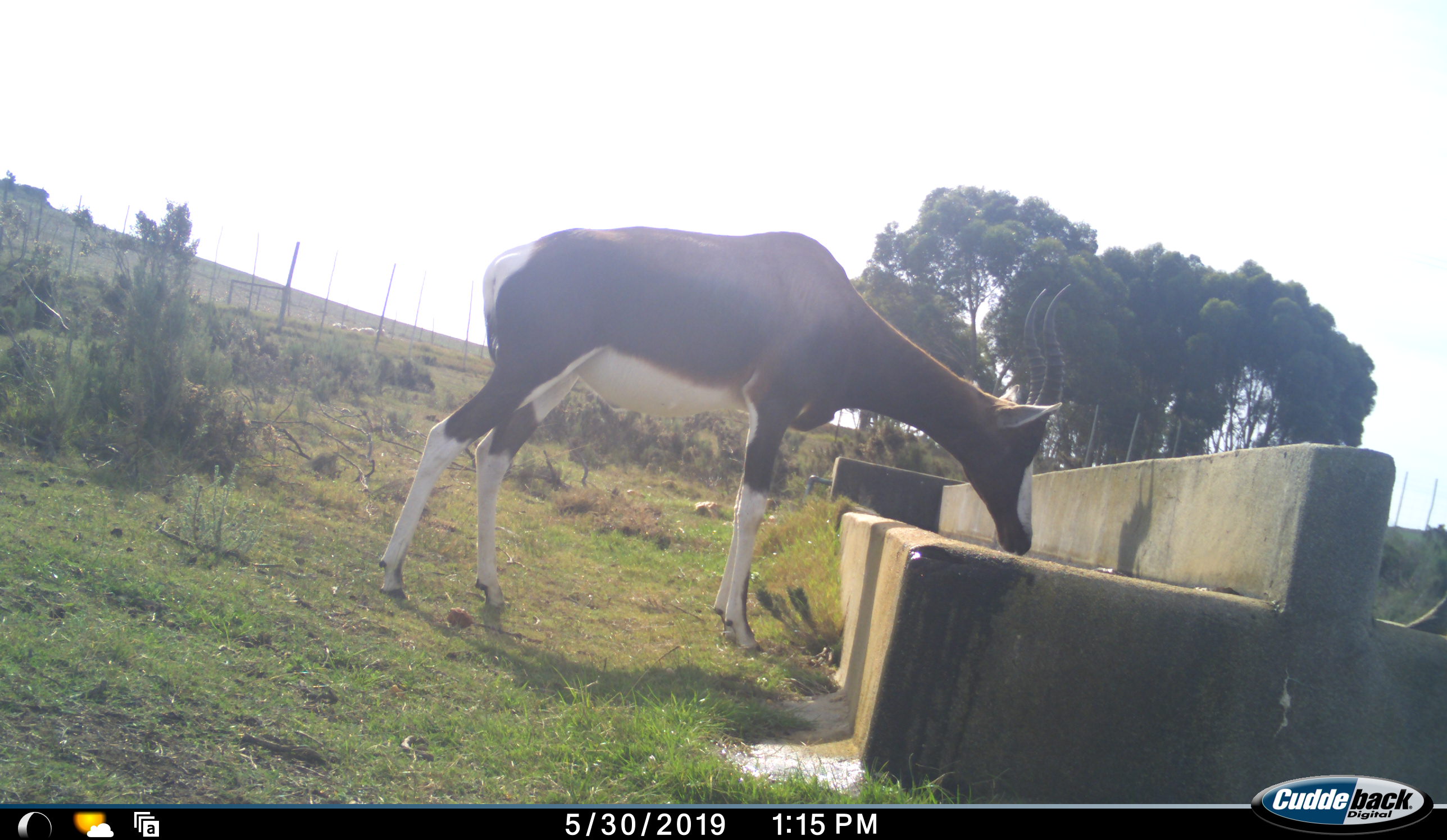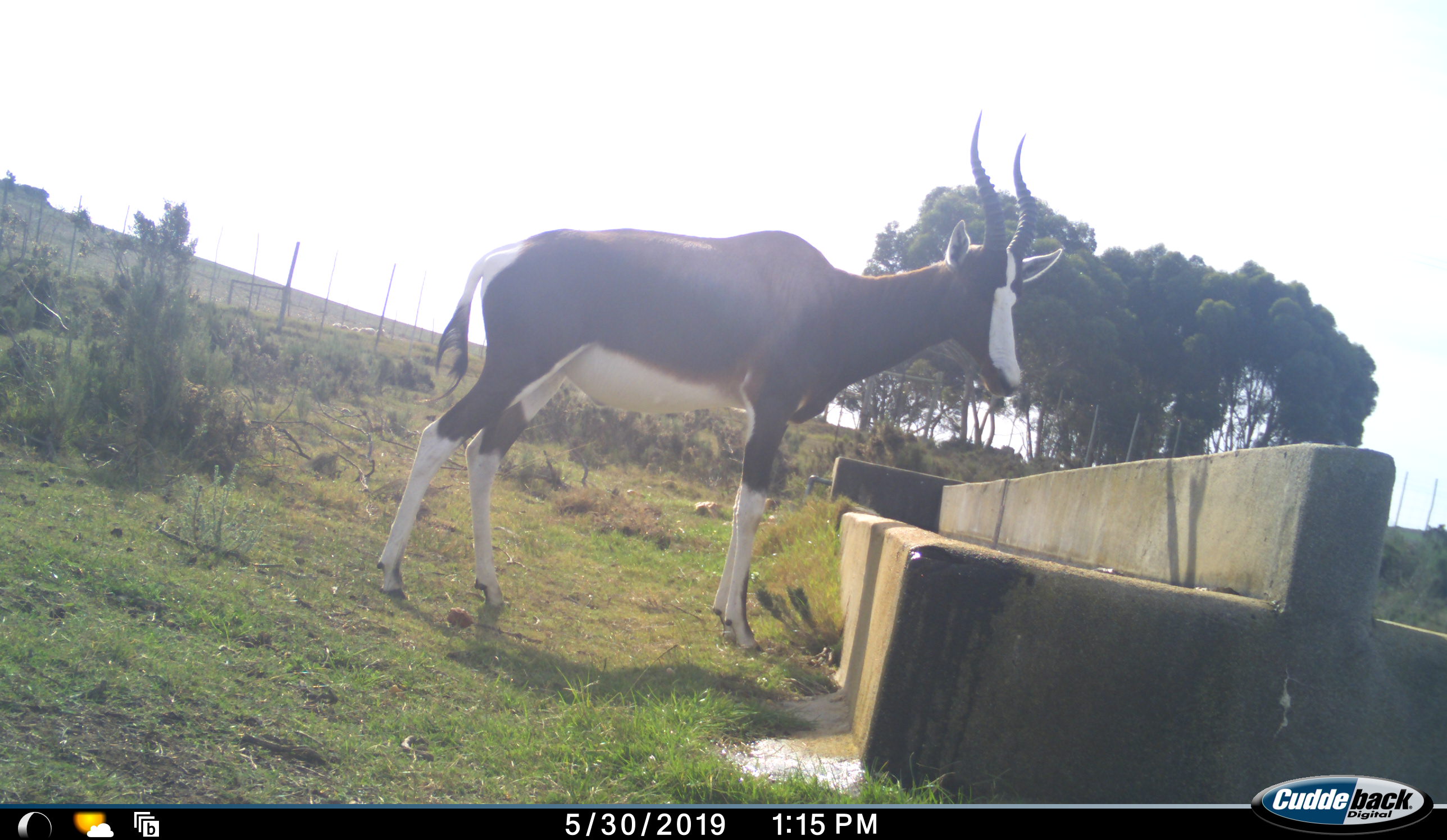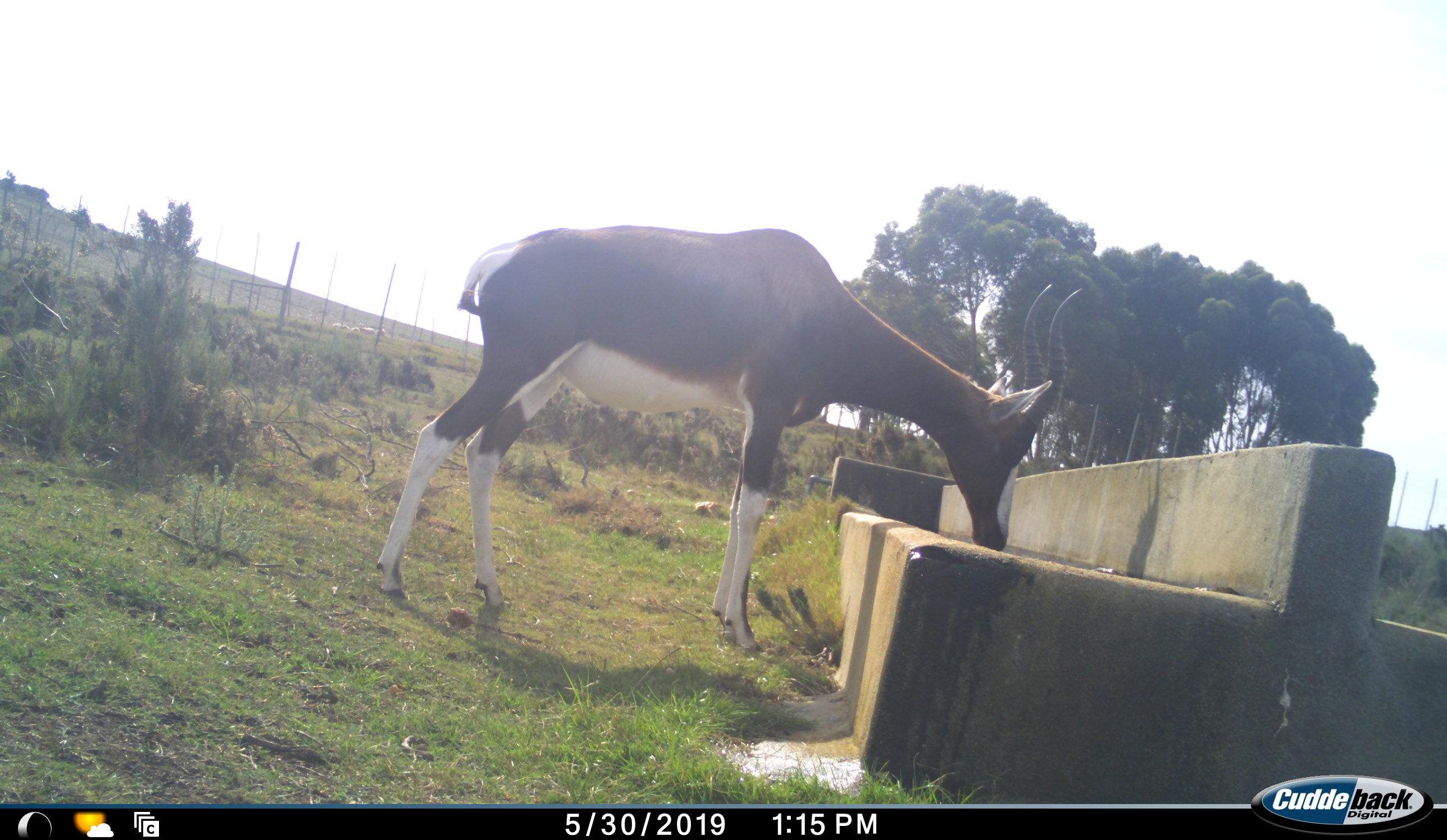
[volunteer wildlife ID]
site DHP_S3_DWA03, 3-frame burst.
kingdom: Animalia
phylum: Chordata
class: Mammalia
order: Artiodactyla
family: Bovidae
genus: Damaliscus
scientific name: Damaliscus pygargus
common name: bontebok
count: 1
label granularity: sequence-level